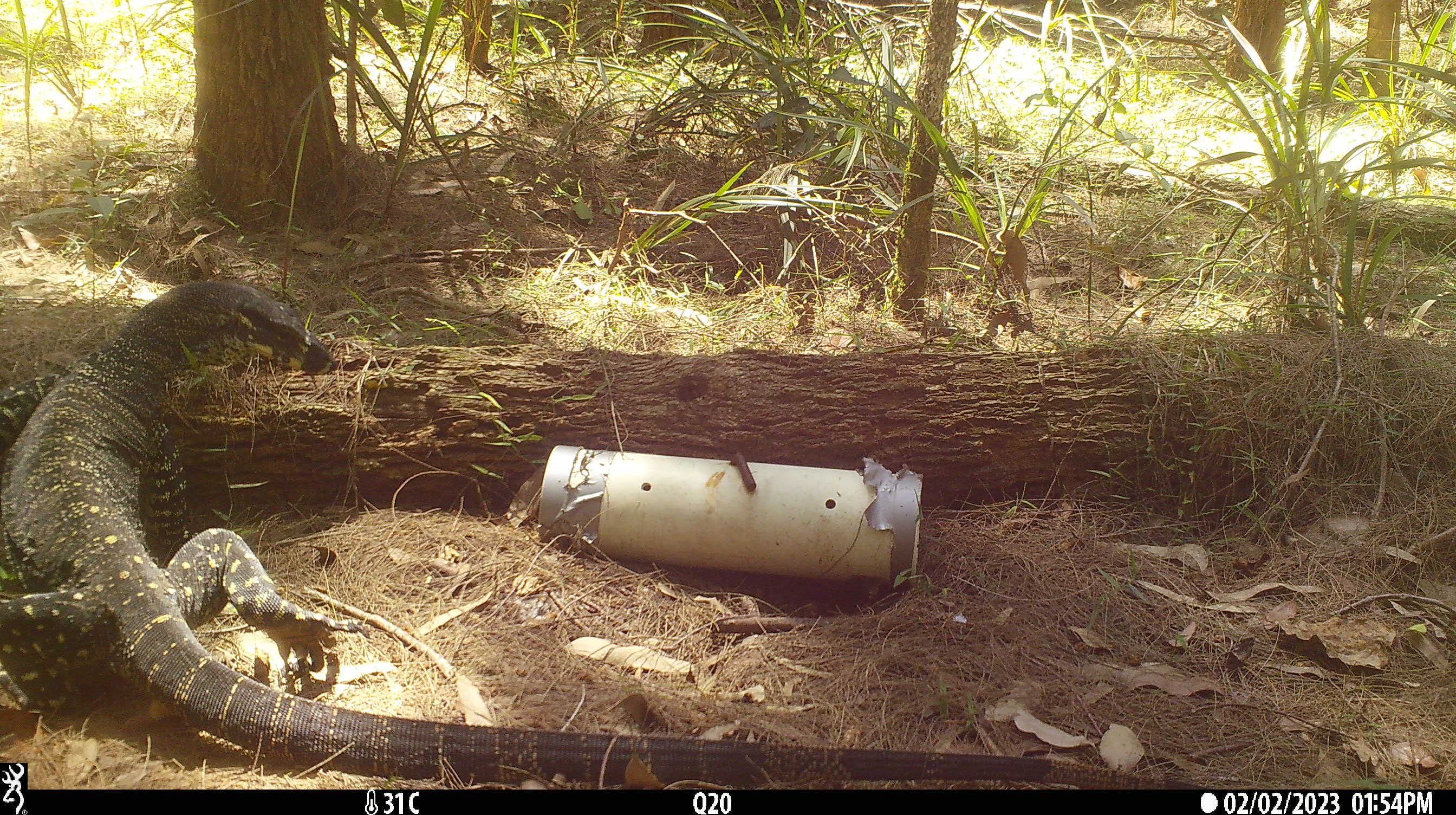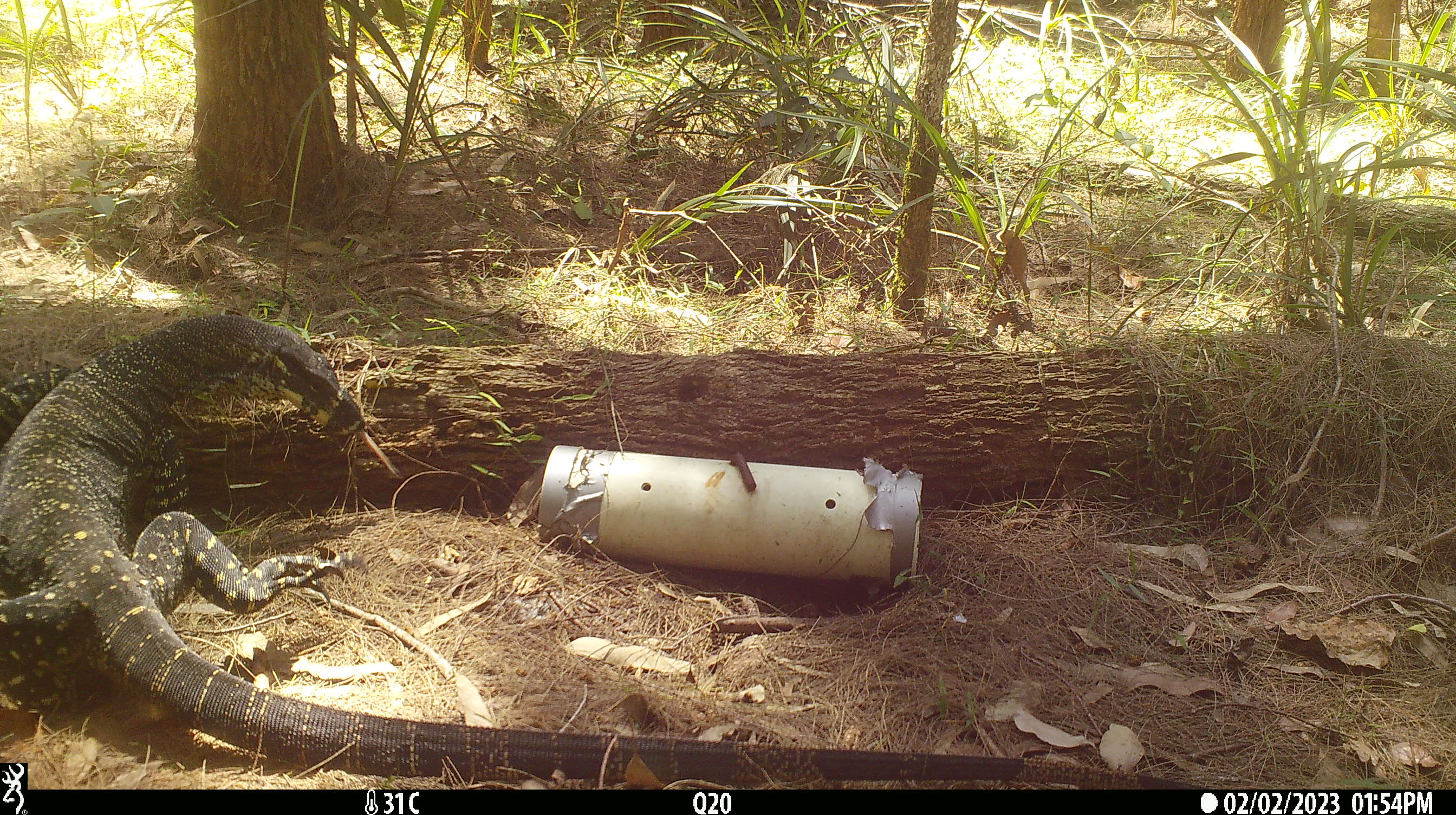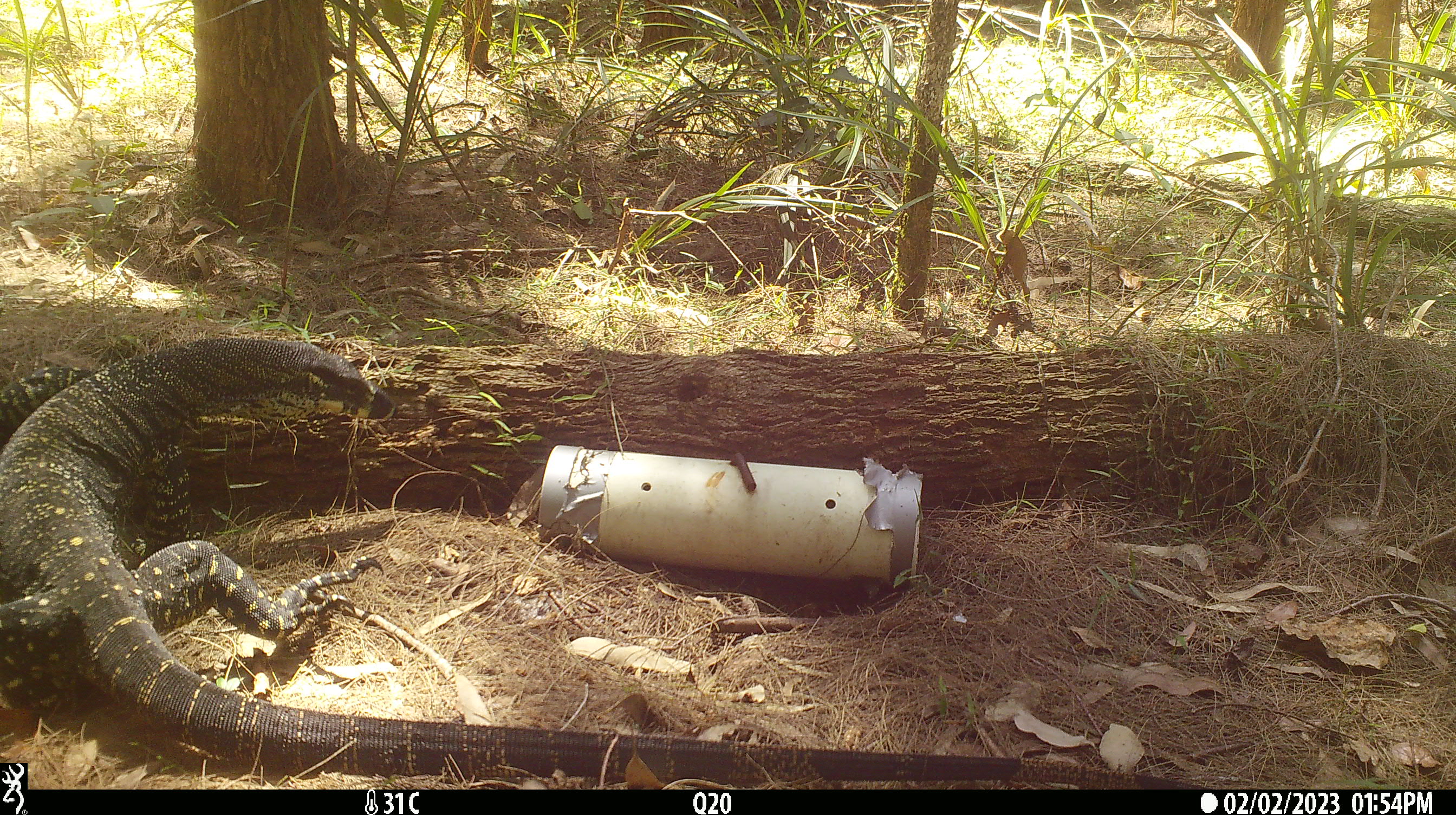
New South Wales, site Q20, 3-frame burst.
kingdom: Animalia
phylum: Chordata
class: Reptilia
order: Squamata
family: Varanidae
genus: Varanus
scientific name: Varanus varius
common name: lace monitor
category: goanna